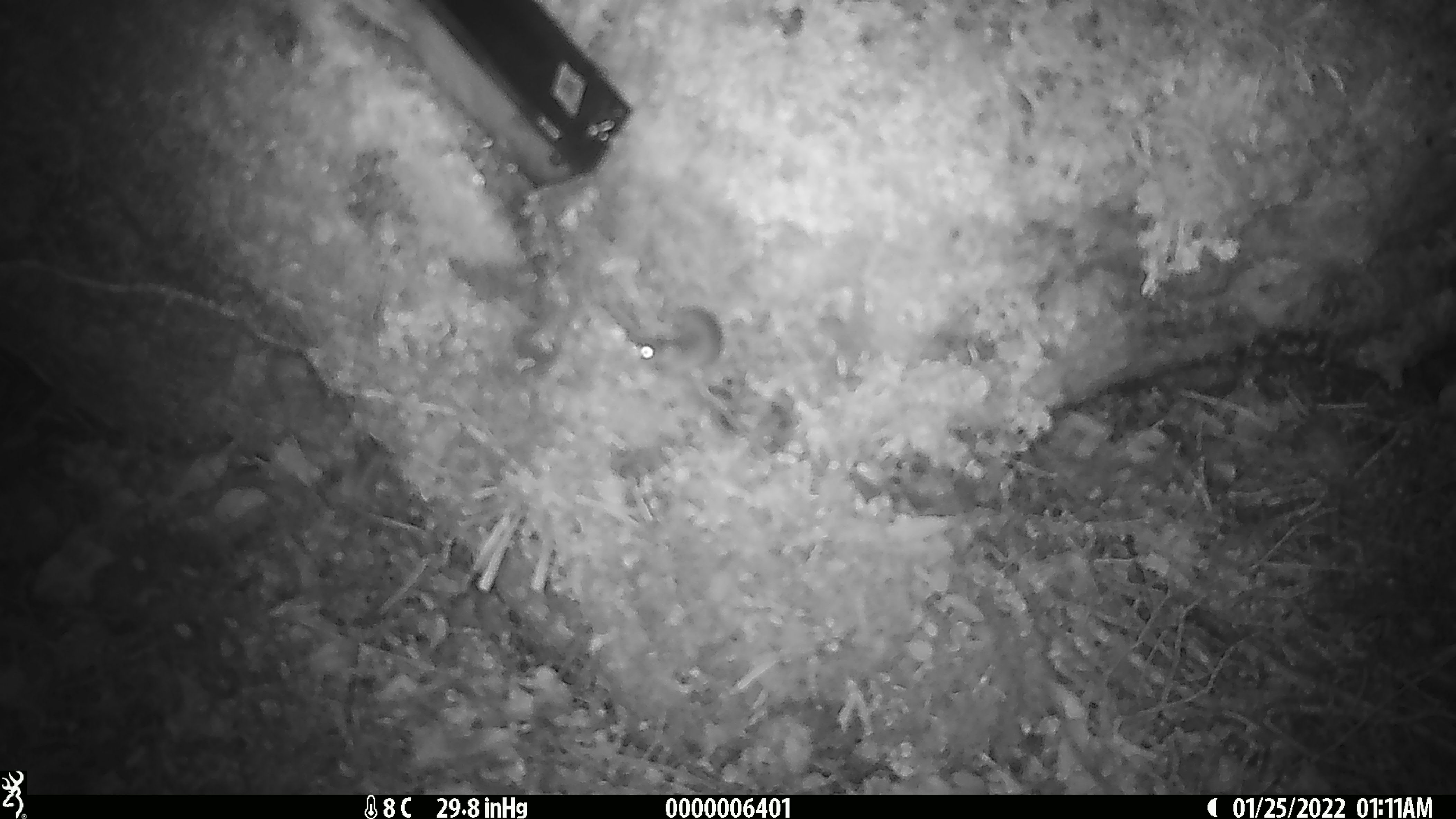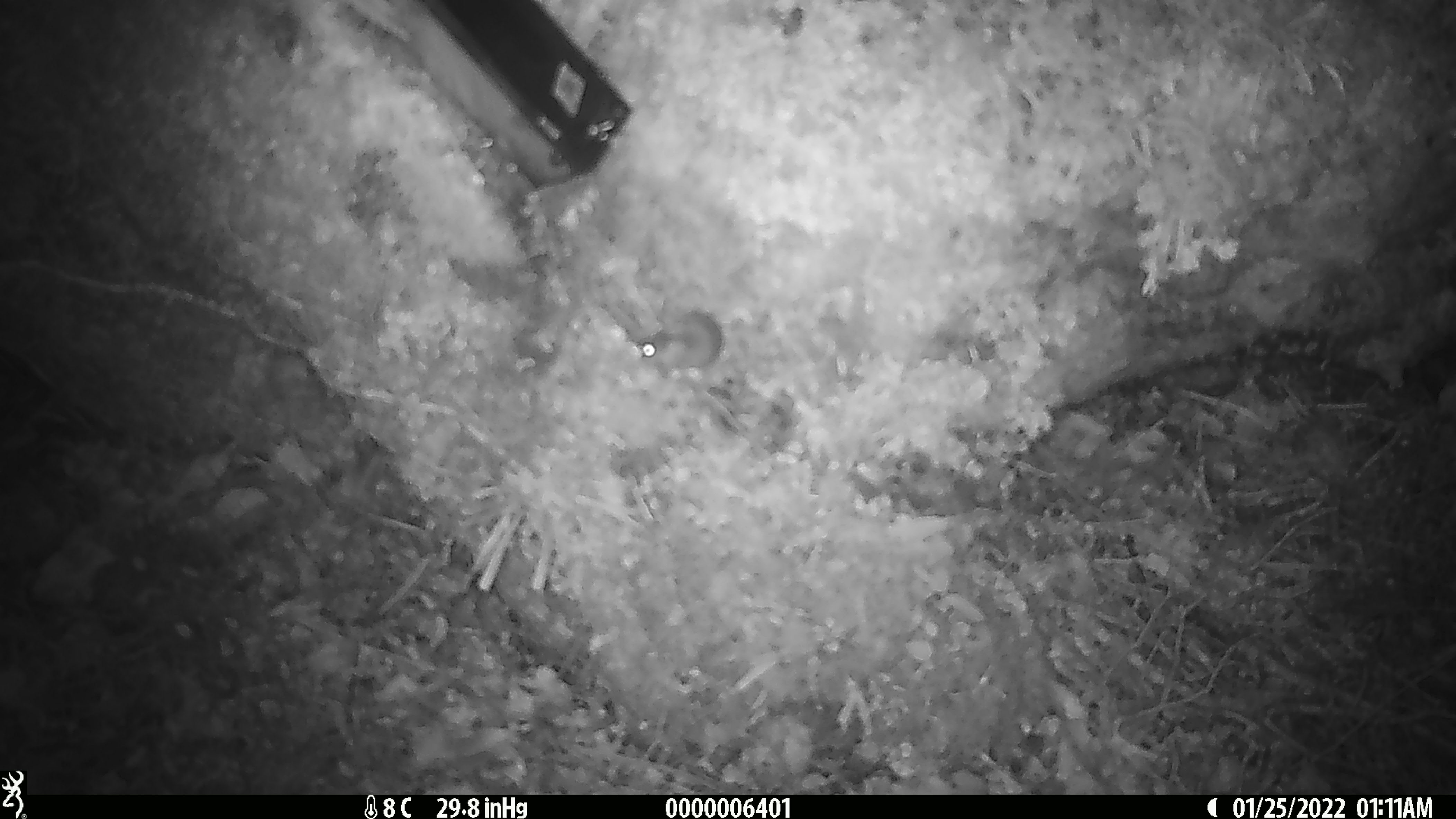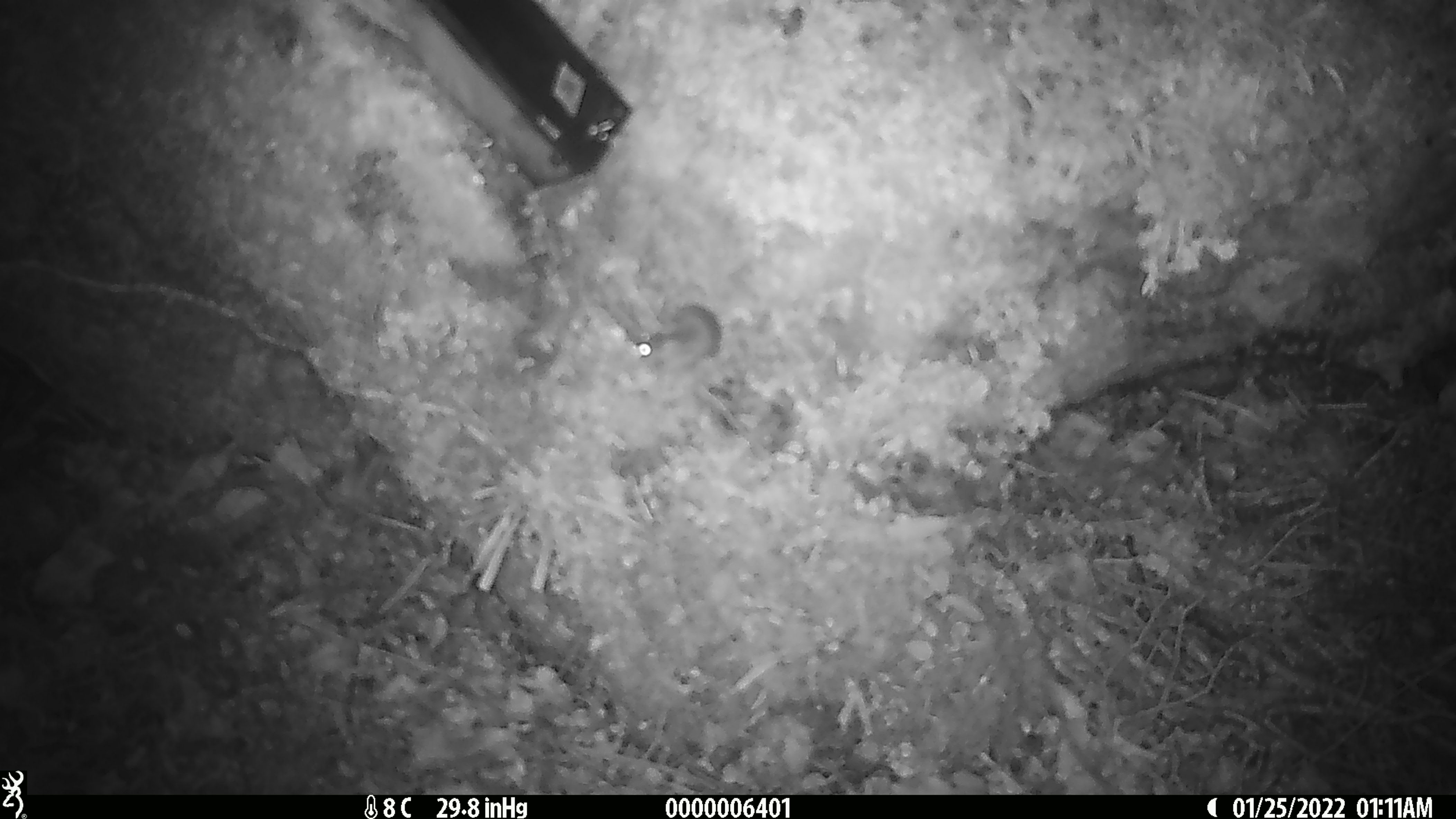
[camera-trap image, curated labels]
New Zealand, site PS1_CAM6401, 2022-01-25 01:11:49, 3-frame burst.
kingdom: Animalia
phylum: Chordata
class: Mammalia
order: Rodentia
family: Muridae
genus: Mus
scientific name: Mus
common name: mouse